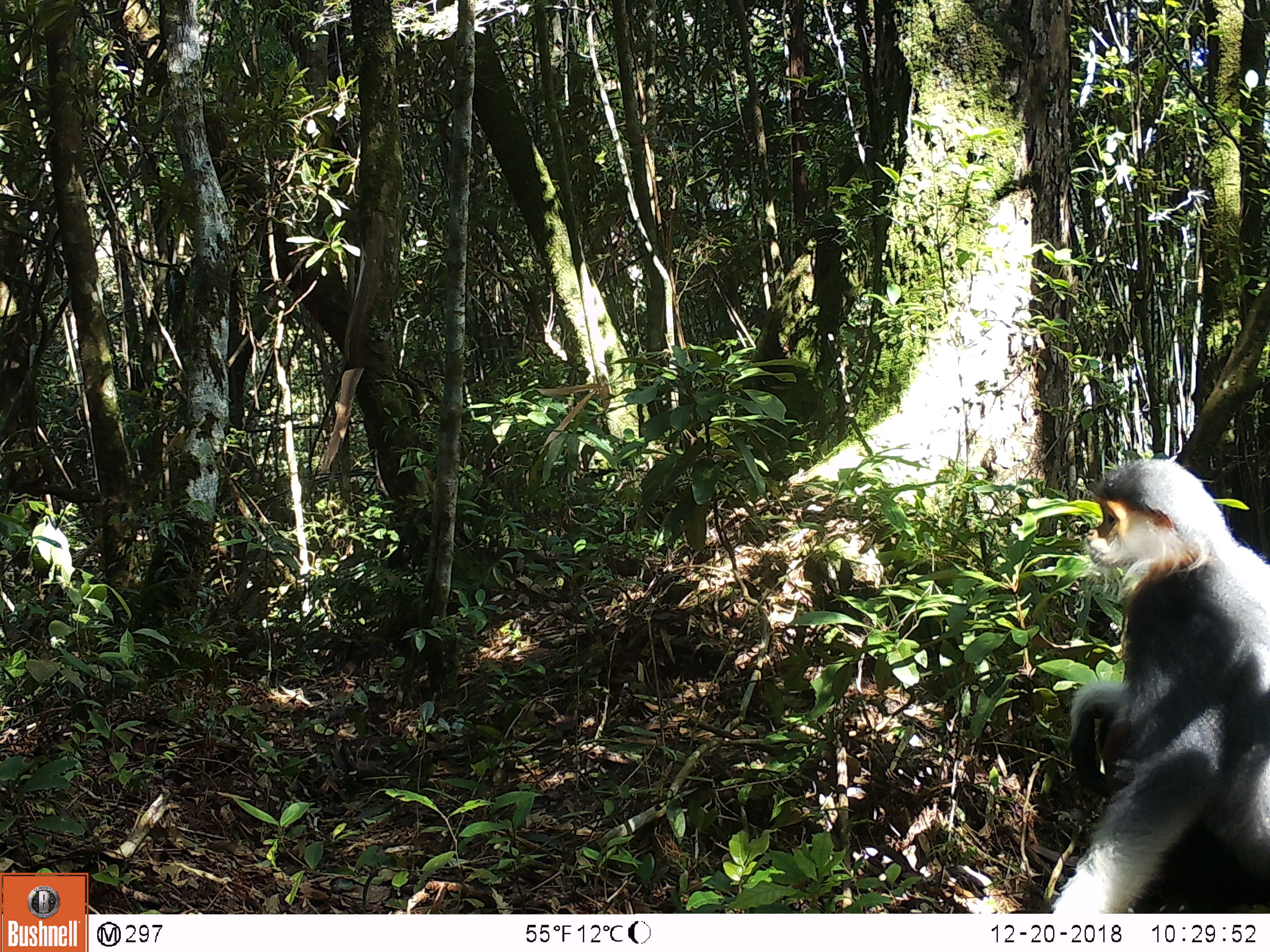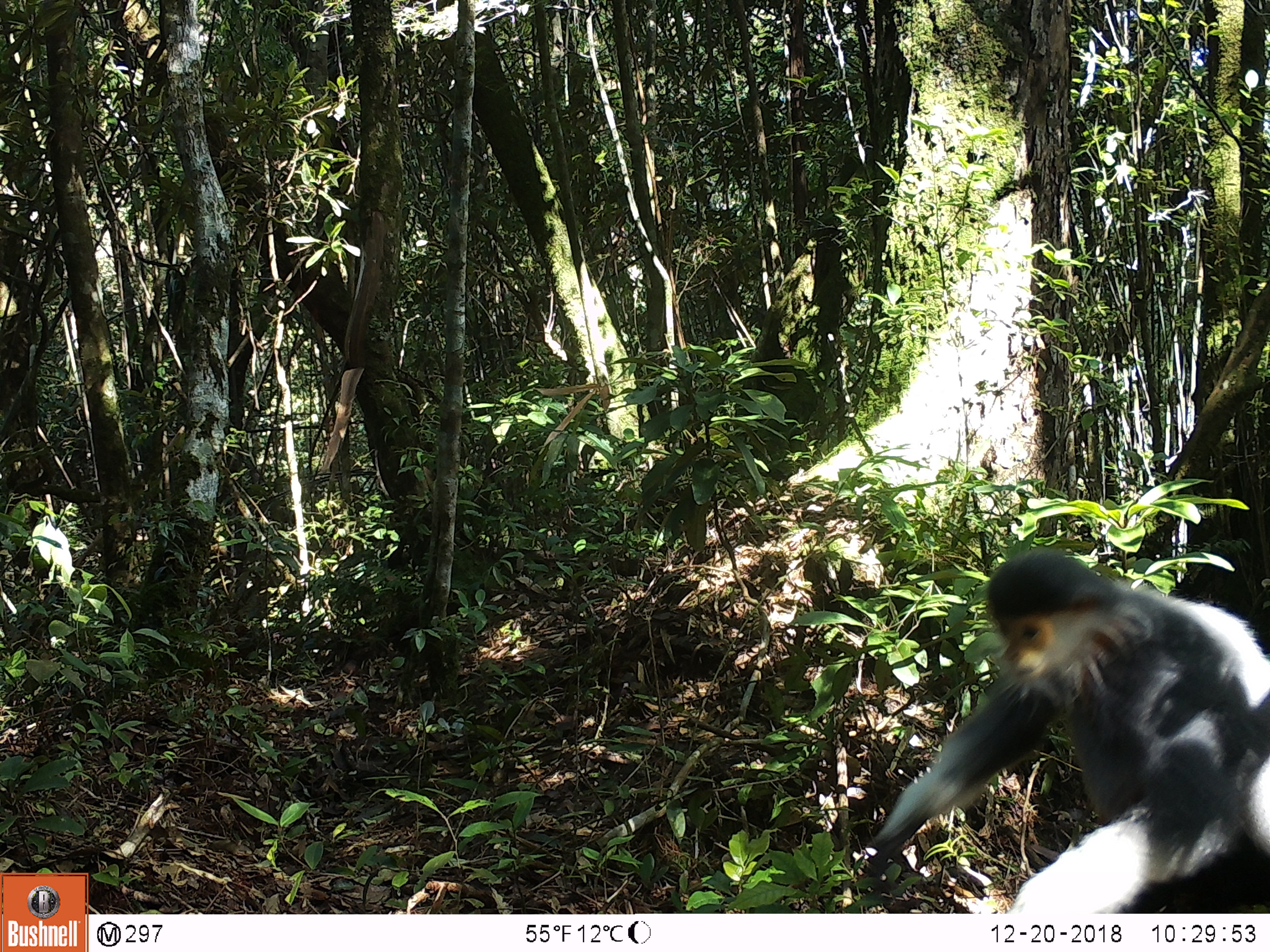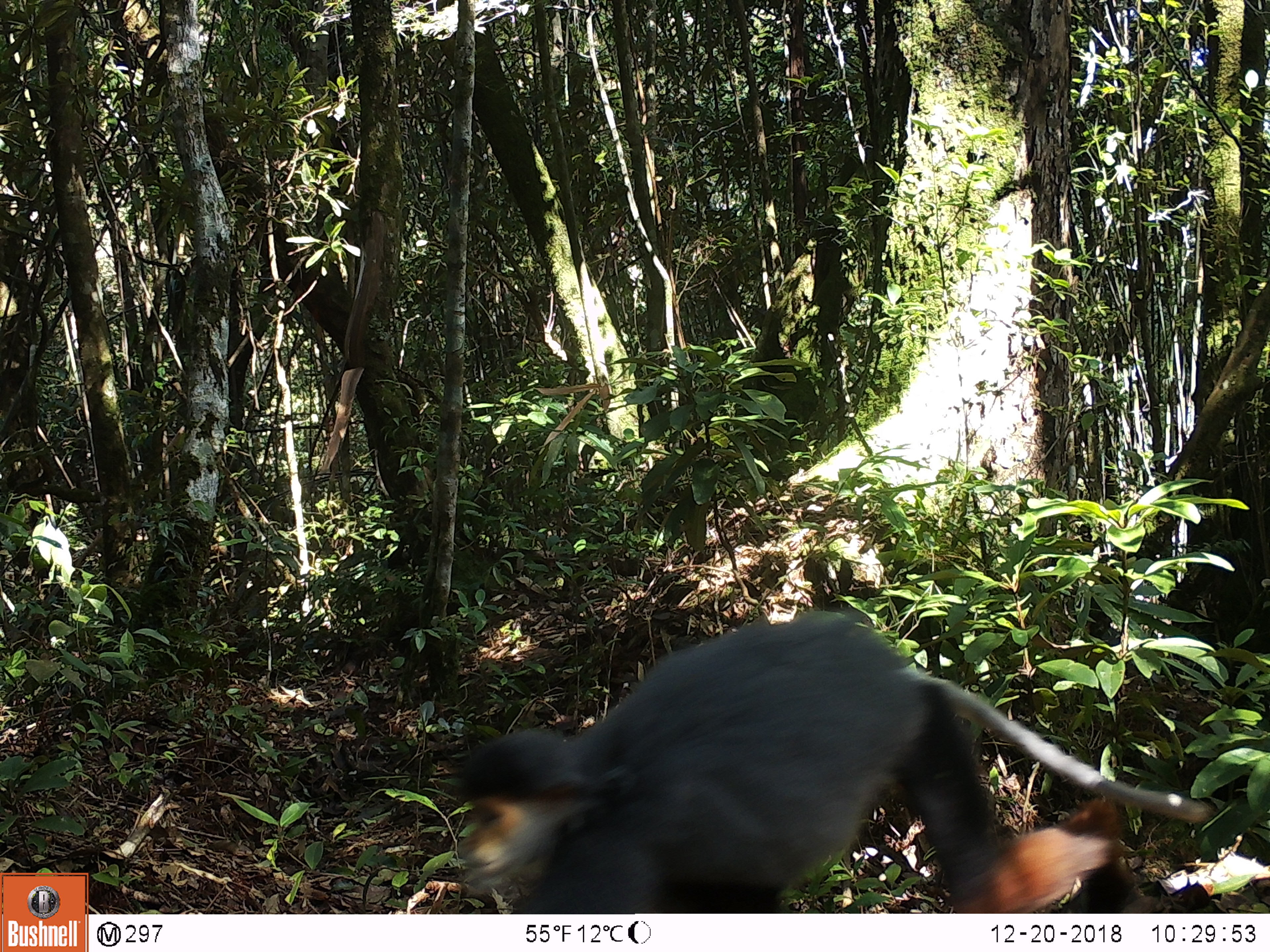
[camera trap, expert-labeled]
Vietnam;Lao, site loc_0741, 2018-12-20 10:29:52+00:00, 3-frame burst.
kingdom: Animalia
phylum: Chordata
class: Mammalia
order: Primates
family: Cercopithecidae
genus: Pygathrix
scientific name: Pygathrix nemaeus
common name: red-shanked douc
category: red shanked douc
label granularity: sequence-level